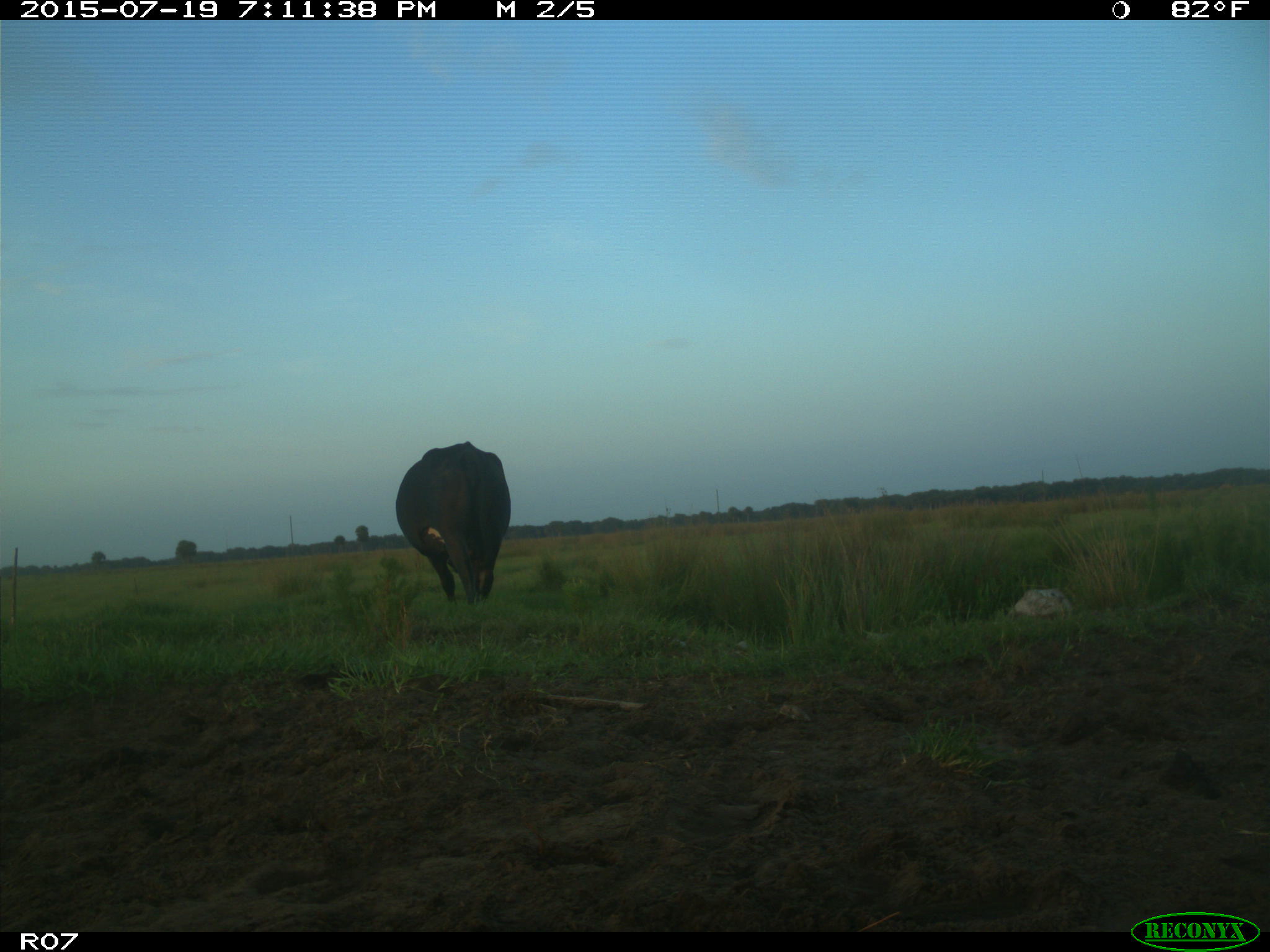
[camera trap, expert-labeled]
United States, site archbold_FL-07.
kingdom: Animalia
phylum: Chordata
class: Mammalia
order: Artiodactyla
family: Bovidae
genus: Bos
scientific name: Bos taurus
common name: domestic cow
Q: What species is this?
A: Bos taurus (domestic cow).